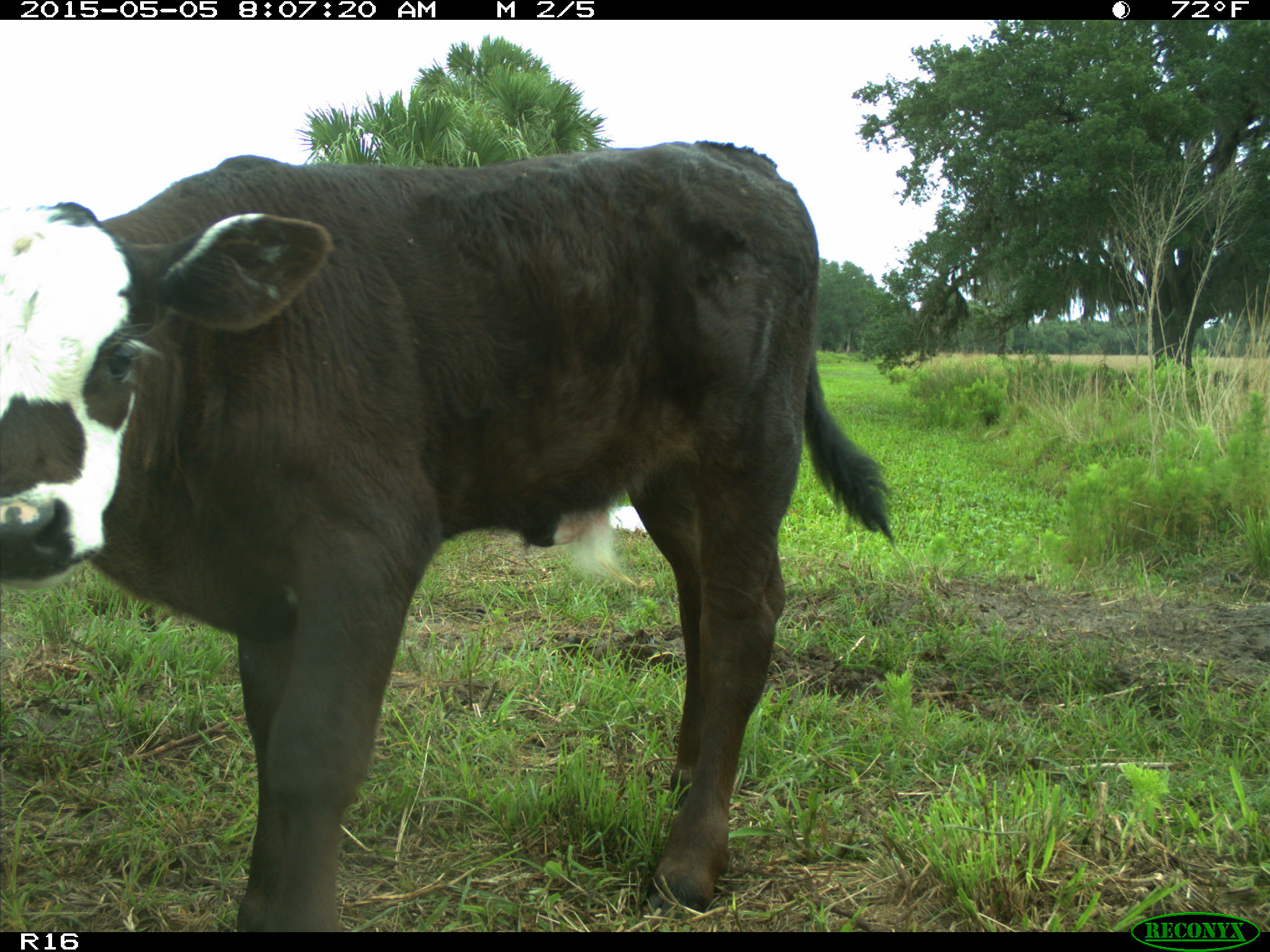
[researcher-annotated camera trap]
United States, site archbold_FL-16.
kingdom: Animalia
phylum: Chordata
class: Mammalia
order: Artiodactyla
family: Bovidae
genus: Bos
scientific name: Bos taurus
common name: domestic cow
Bos taurus (domestic cow).